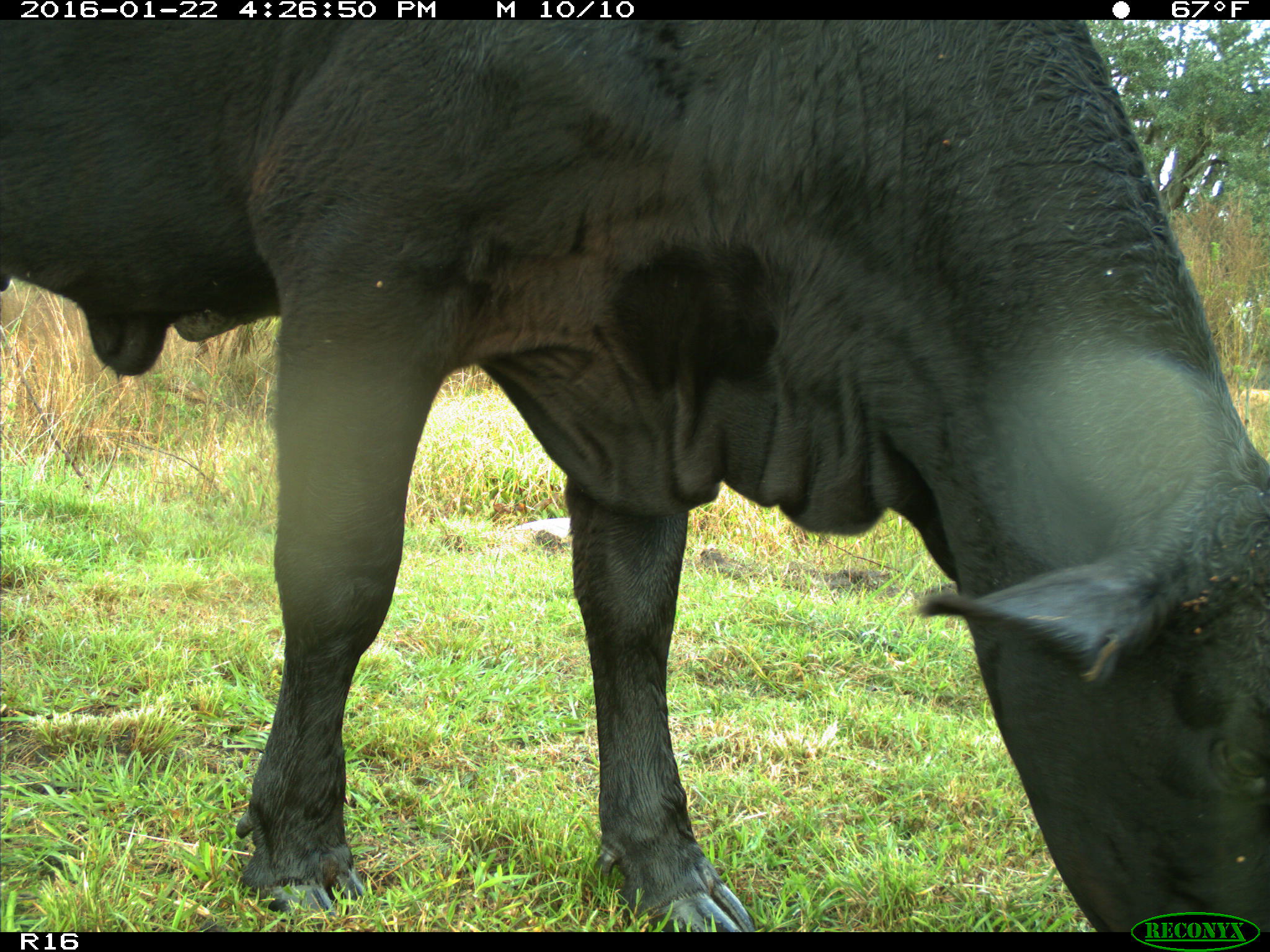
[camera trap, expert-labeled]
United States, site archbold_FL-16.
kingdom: Animalia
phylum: Chordata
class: Mammalia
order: Artiodactyla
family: Bovidae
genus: Bos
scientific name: Bos taurus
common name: domestic cow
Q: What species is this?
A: Bos taurus (domestic cow).